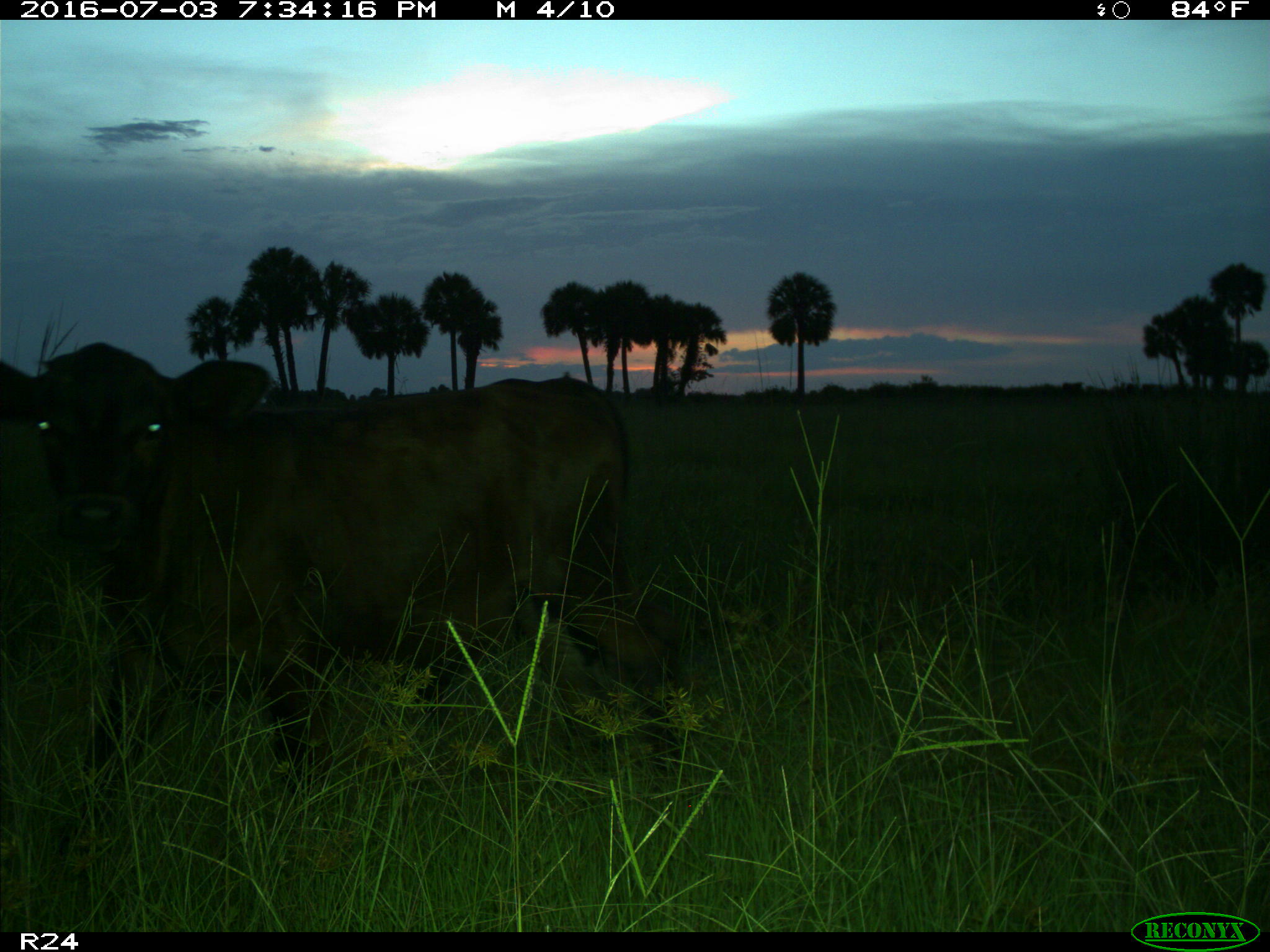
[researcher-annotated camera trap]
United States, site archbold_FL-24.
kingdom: Animalia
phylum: Chordata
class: Mammalia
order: Artiodactyla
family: Bovidae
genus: Bos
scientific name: Bos taurus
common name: domestic cow